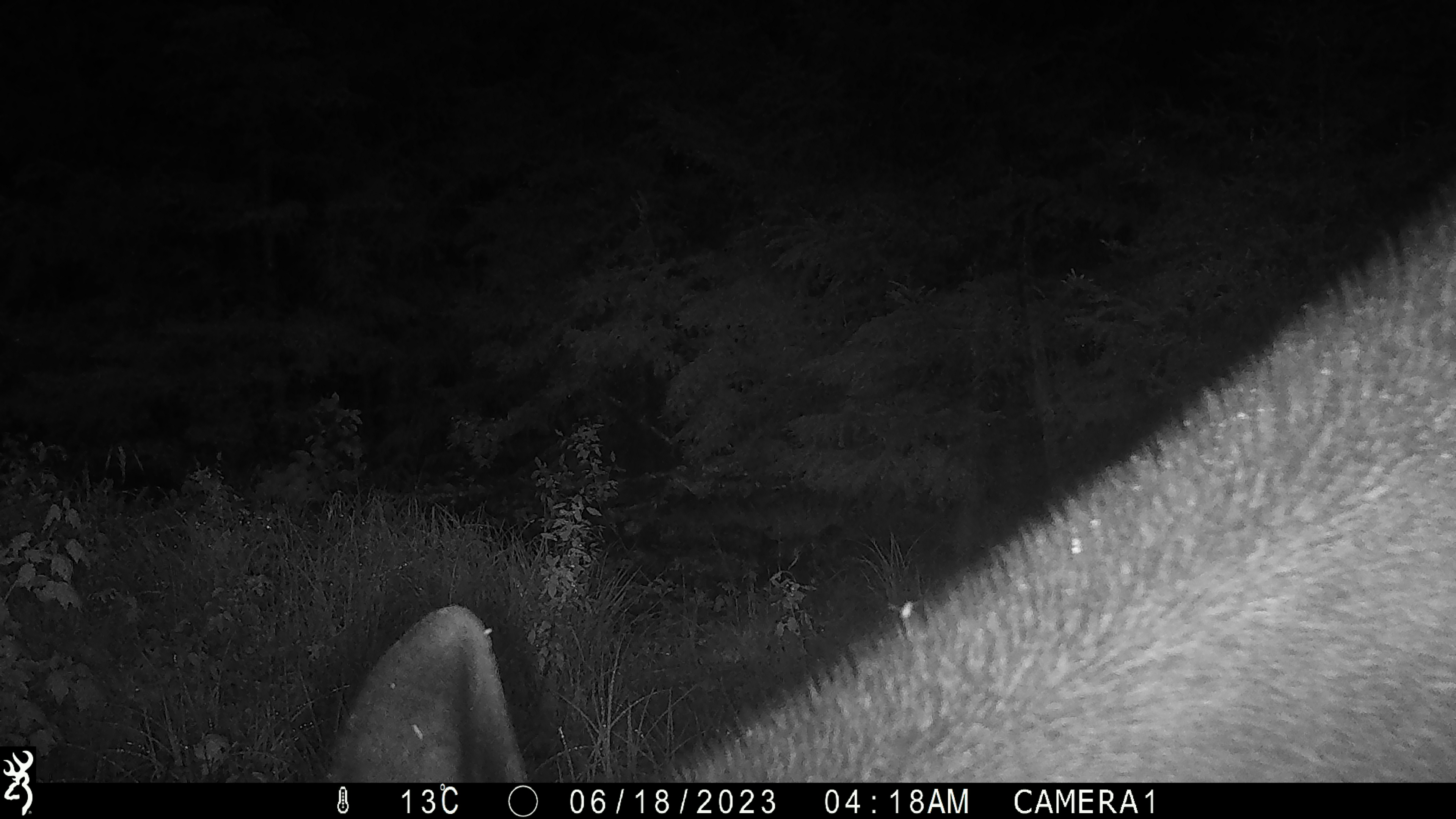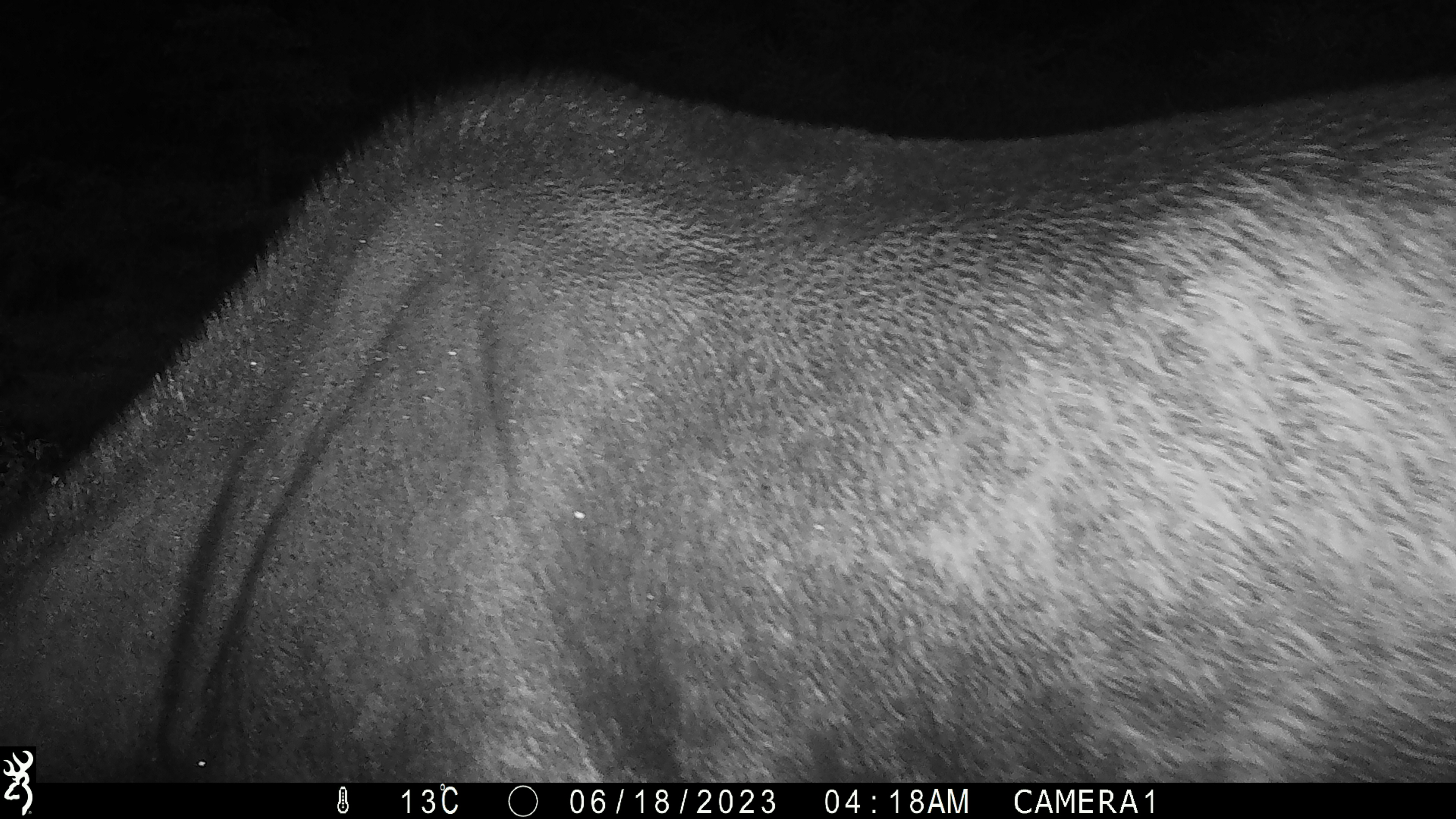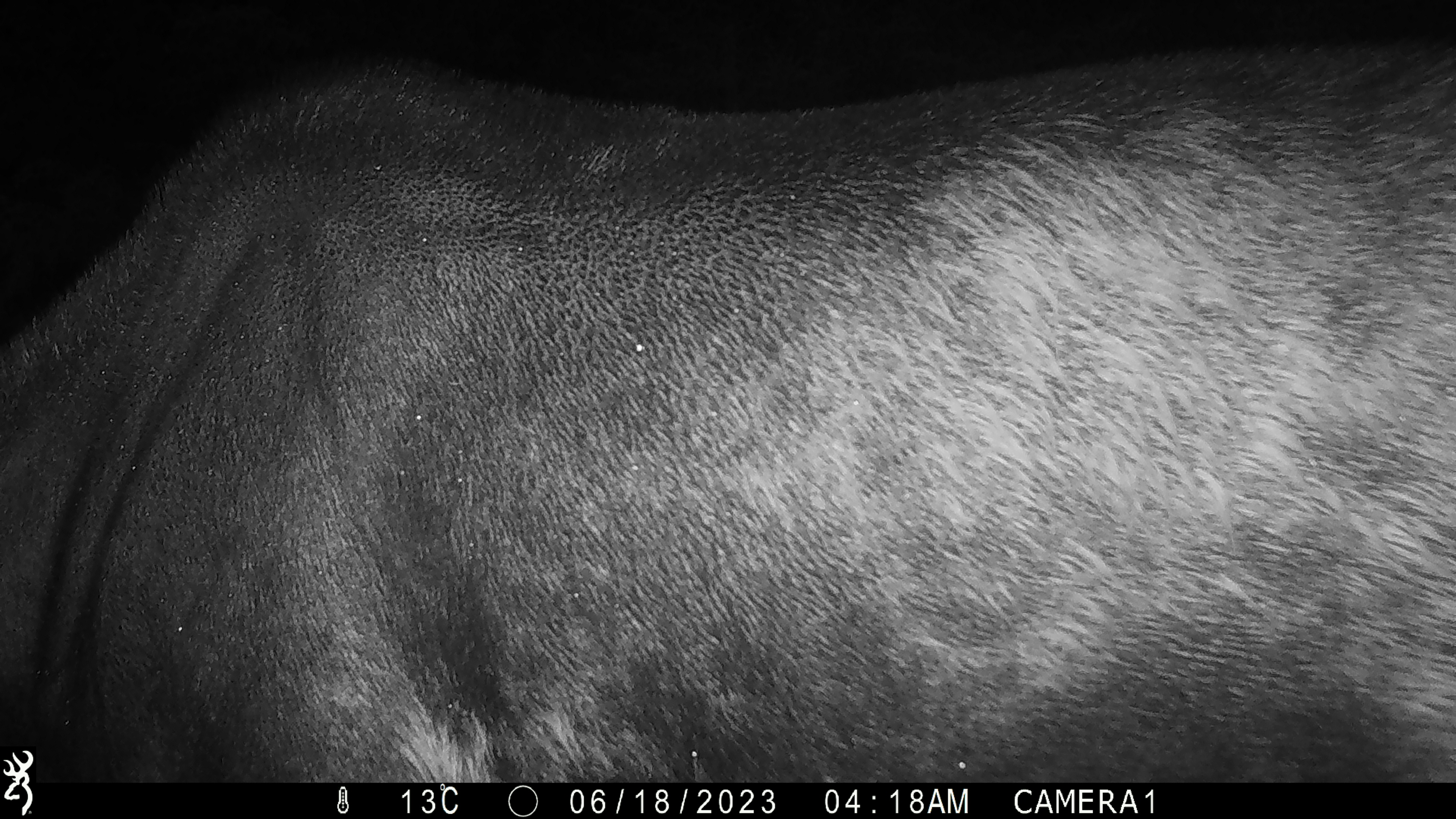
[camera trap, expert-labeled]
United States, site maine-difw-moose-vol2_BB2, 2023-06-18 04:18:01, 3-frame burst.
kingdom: Animalia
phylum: Chordata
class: Mammalia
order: Artiodactyla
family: Cervidae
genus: Alces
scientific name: Alces alces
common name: moose